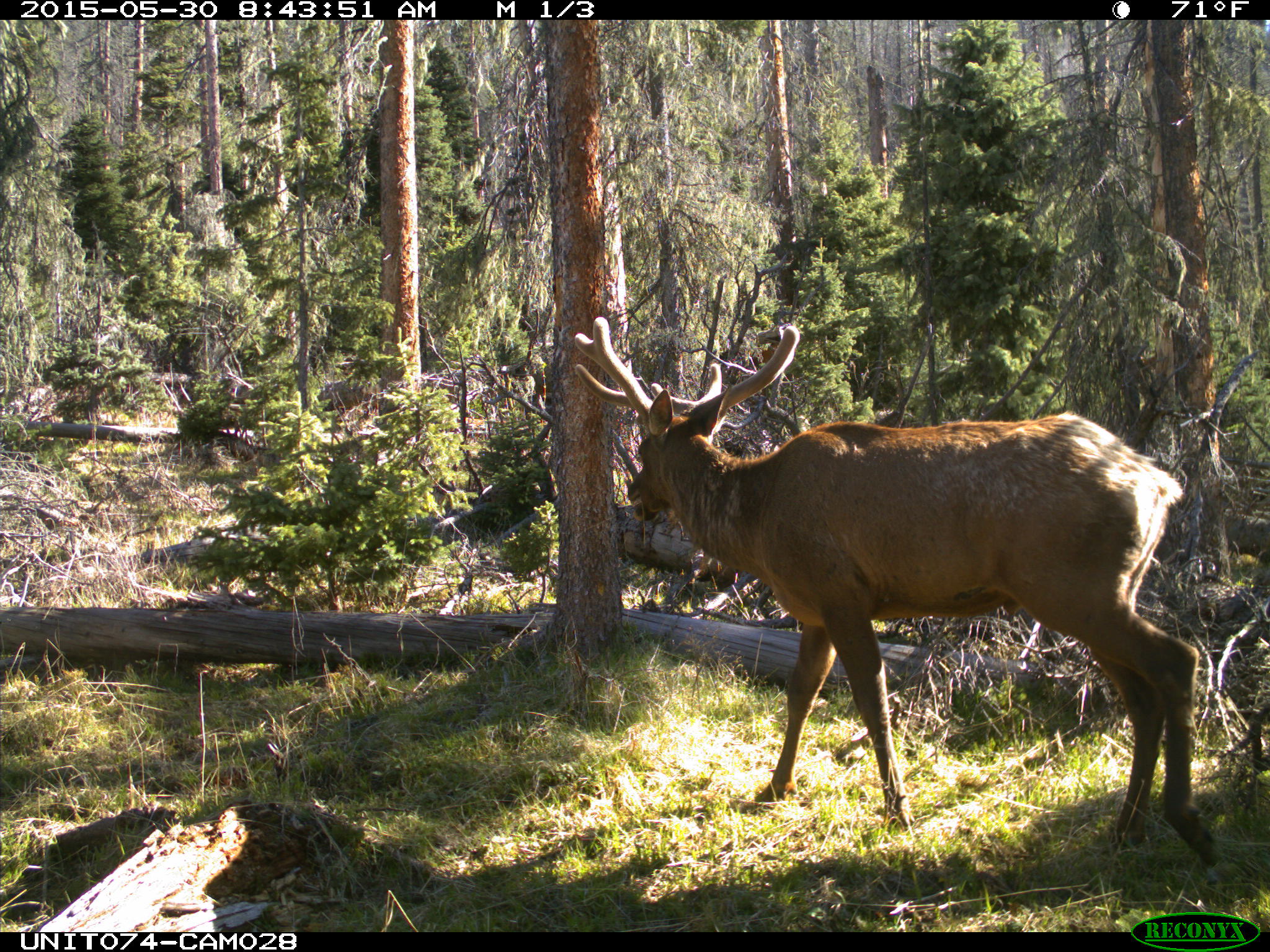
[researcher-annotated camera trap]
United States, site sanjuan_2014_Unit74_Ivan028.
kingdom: Animalia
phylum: Chordata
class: Mammalia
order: Artiodactyla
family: Cervidae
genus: Cervus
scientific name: Cervus elaphus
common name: red deer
Cervus elaphus (red deer).